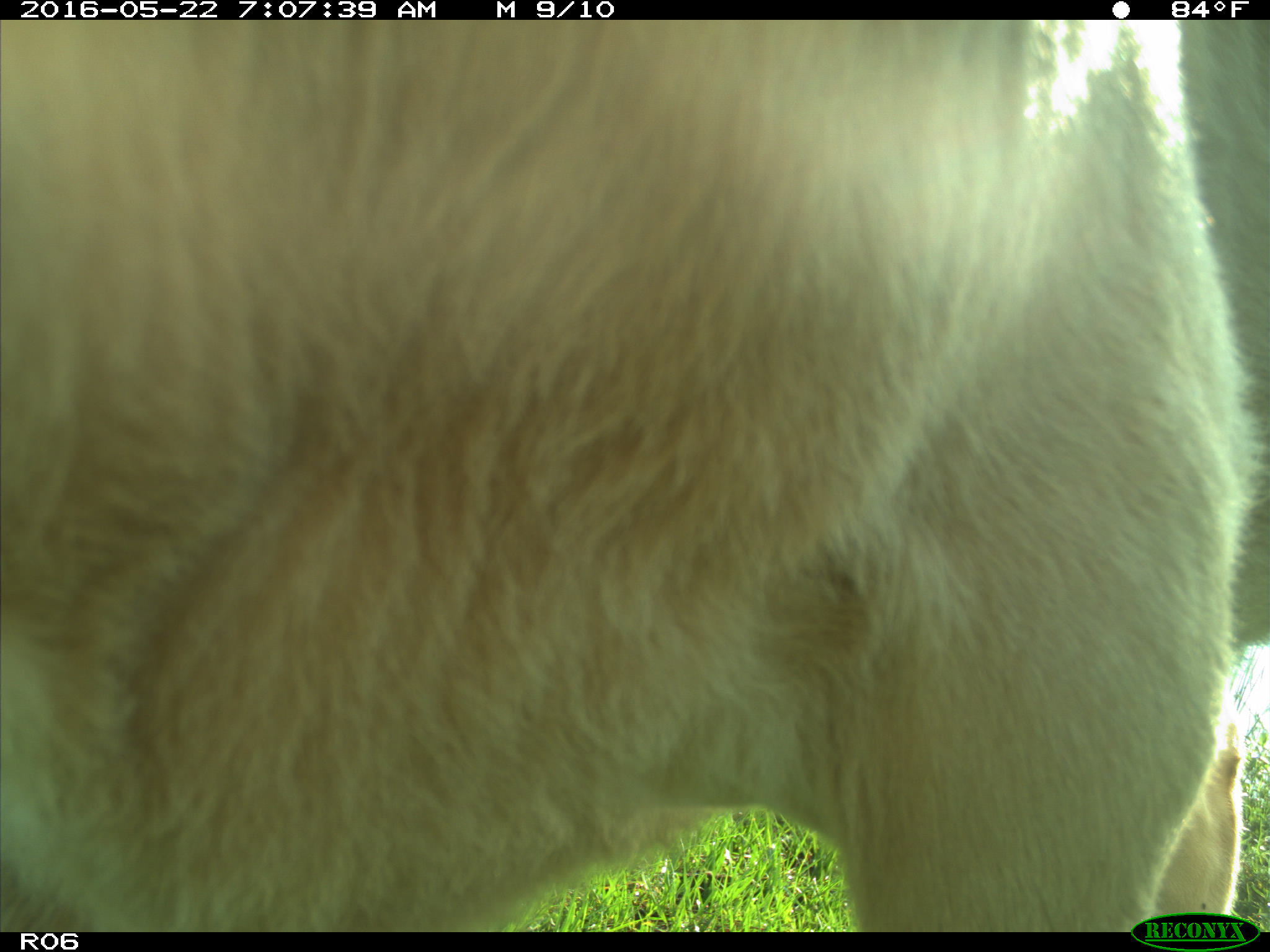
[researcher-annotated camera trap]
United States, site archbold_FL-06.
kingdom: Animalia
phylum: Chordata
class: Mammalia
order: Artiodactyla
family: Bovidae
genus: Bos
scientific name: Bos taurus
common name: domestic cow